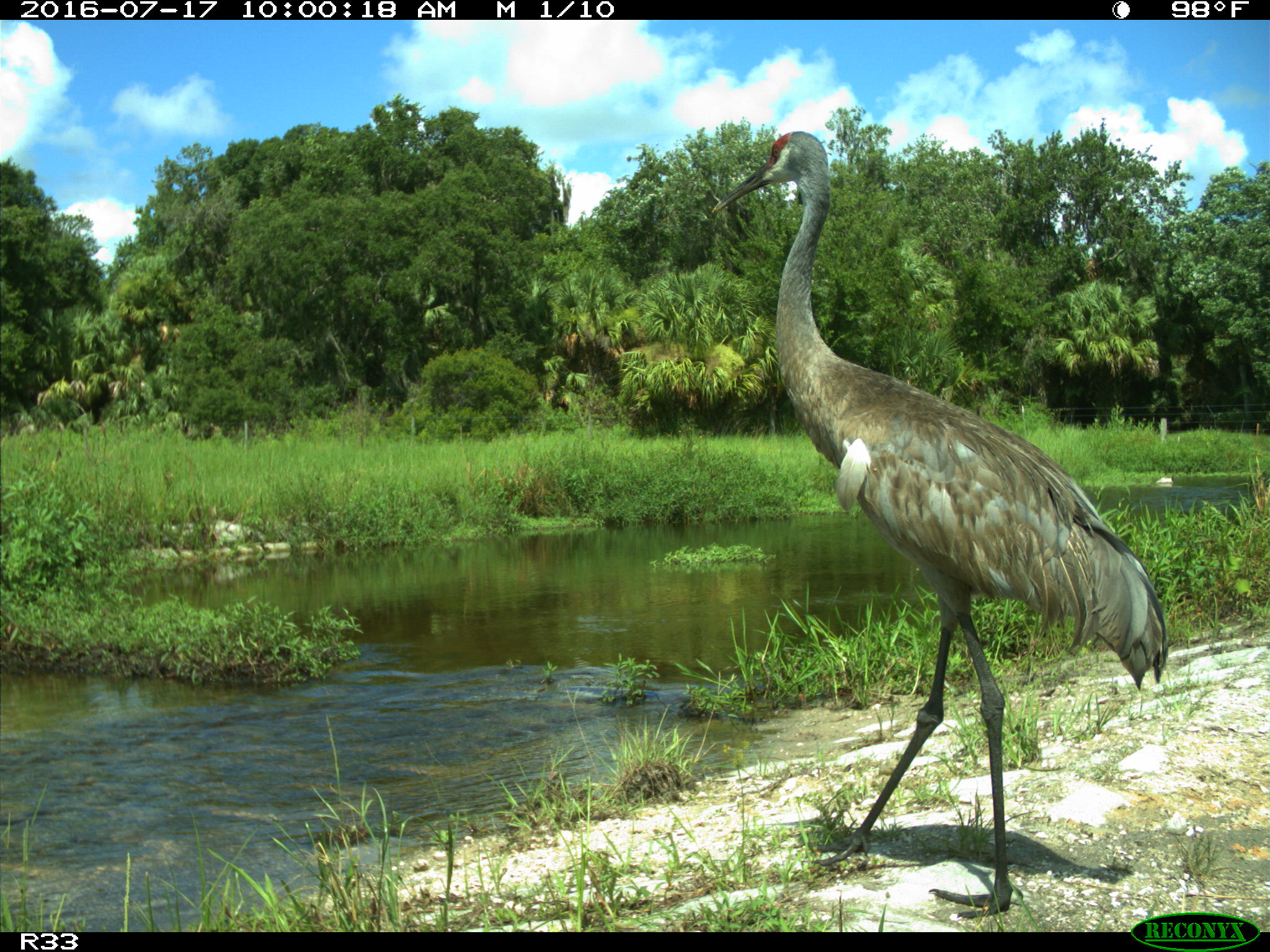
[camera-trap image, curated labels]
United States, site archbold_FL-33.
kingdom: Animalia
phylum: Chordata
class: Aves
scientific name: Aves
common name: birds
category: unidentified bird